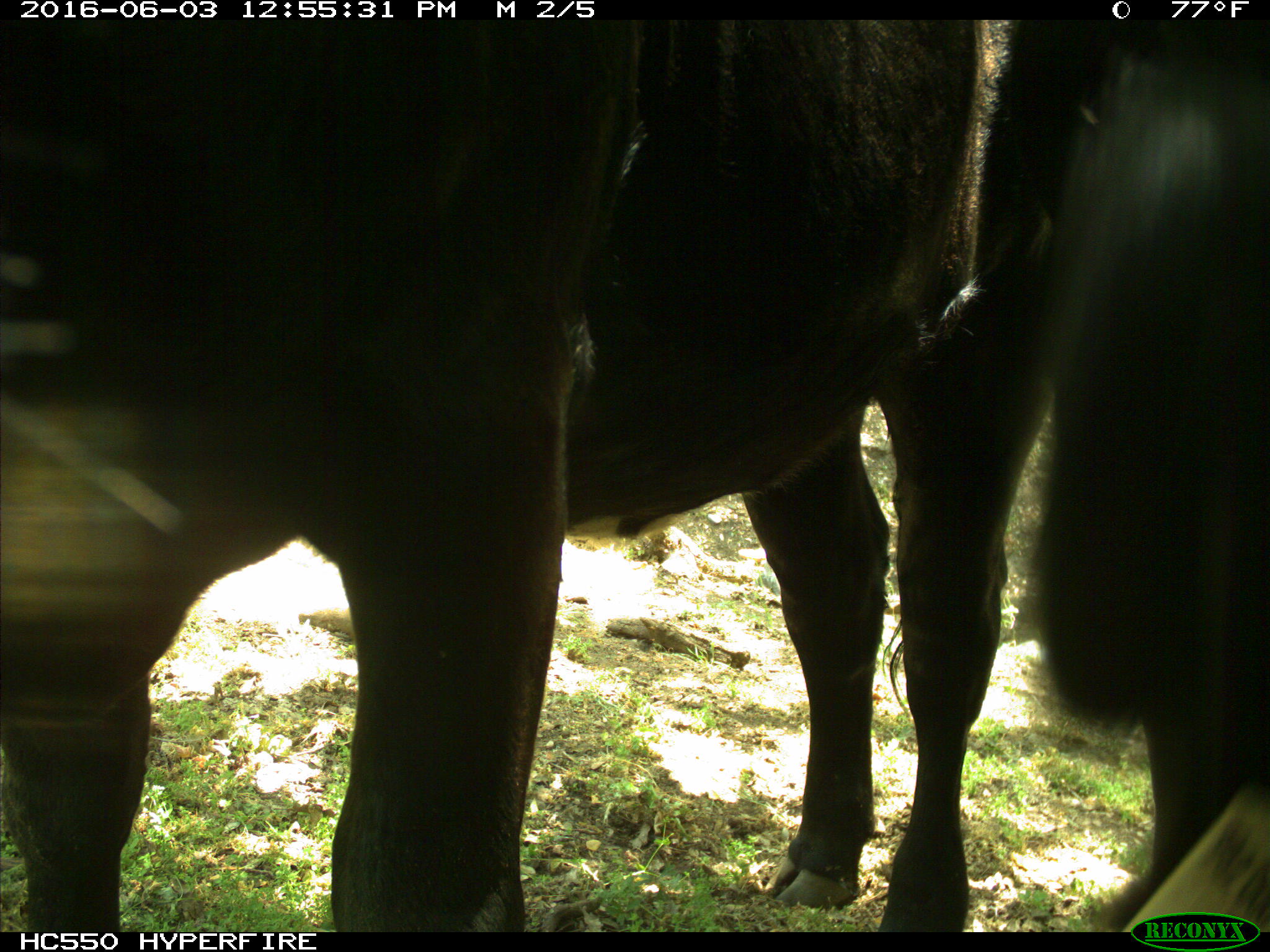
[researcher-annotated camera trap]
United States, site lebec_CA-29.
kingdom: Animalia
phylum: Chordata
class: Mammalia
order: Artiodactyla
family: Bovidae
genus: Bos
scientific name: Bos taurus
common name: domestic cow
Bos taurus (domestic cow).